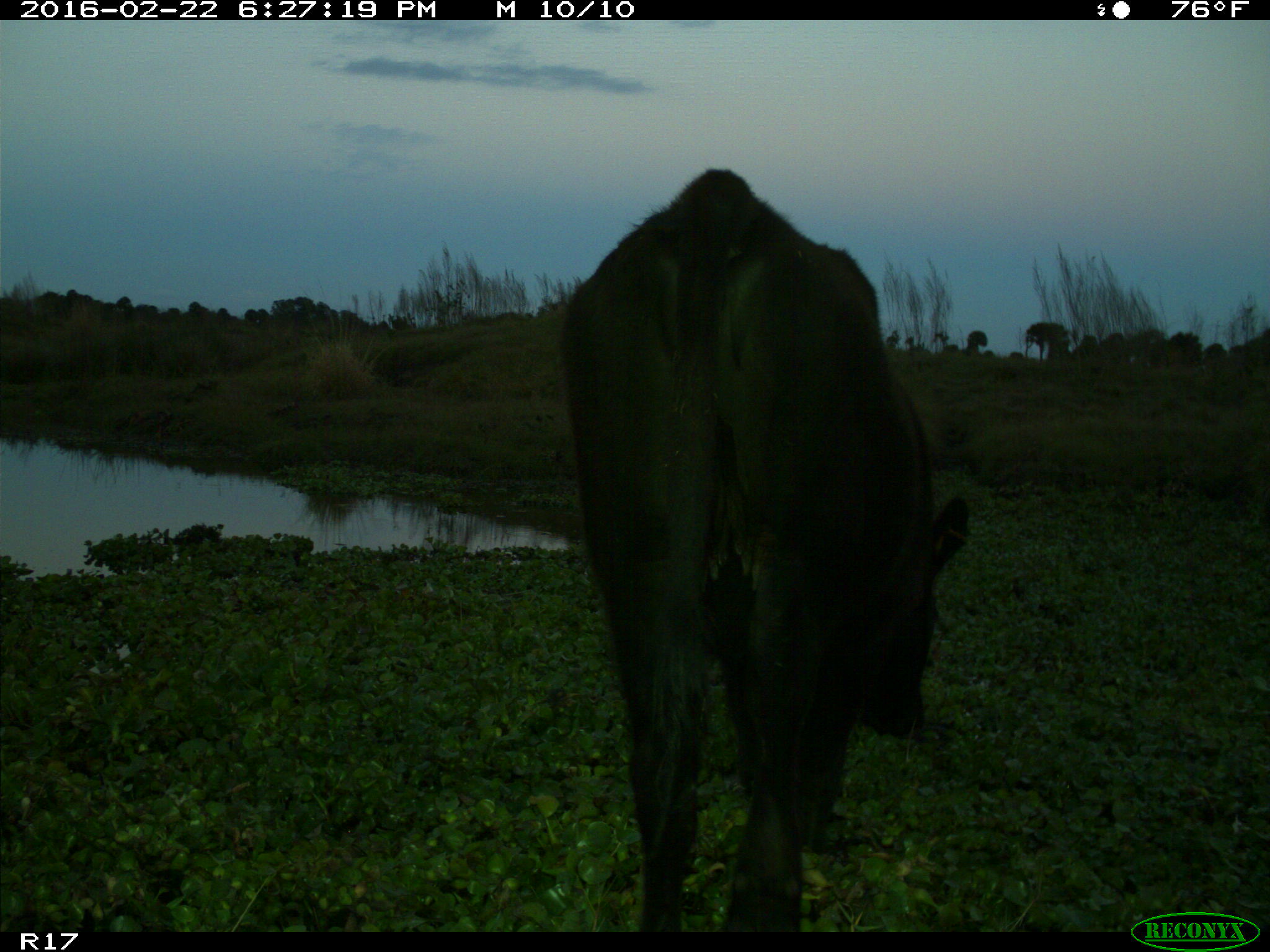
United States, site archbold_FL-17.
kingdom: Animalia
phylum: Chordata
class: Mammalia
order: Artiodactyla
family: Bovidae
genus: Bos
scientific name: Bos taurus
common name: domestic cow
Bos taurus (domestic cow).